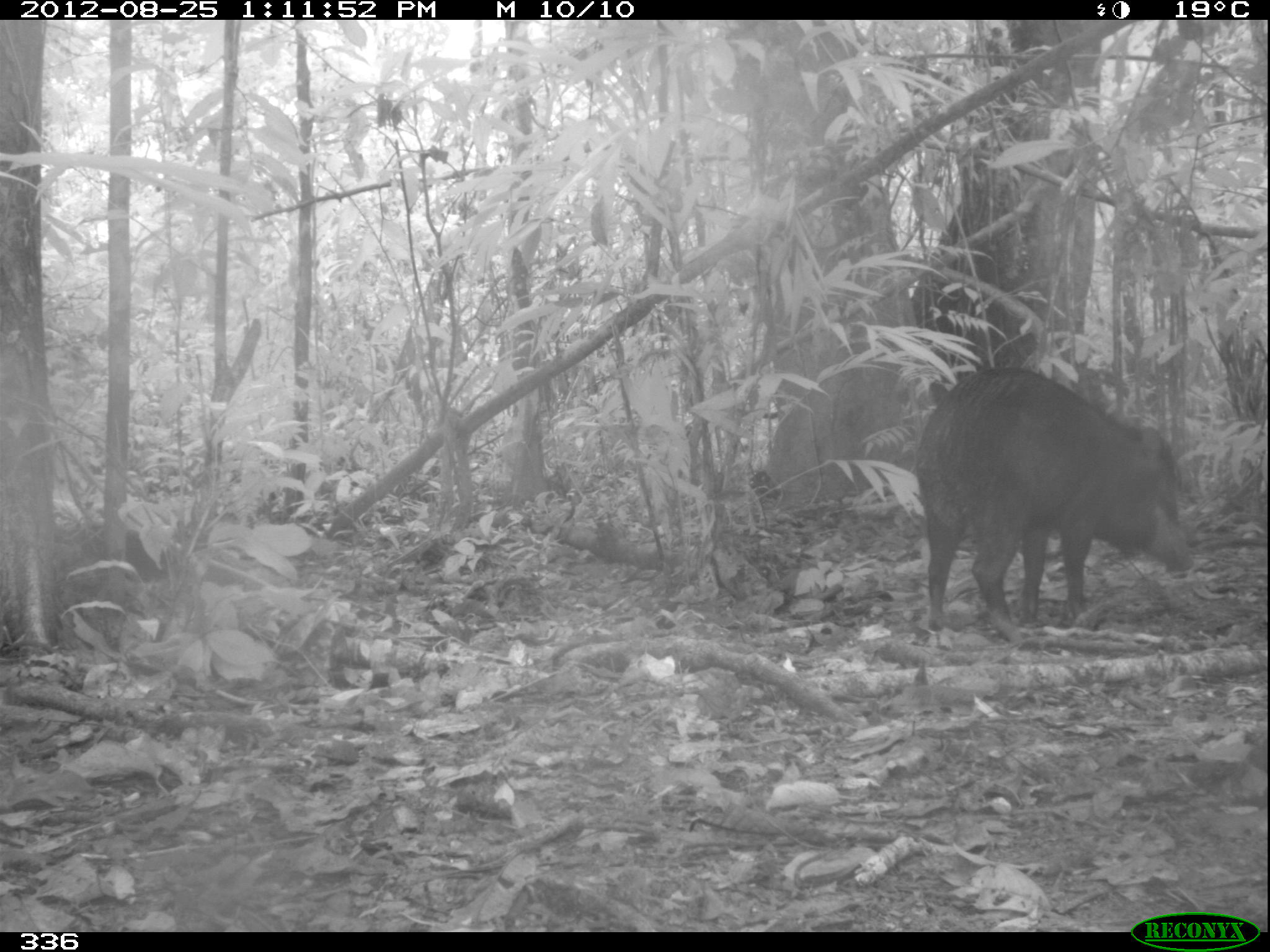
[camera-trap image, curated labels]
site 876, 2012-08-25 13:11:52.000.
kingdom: Animalia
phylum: Chordata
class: Mammalia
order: Artiodactyla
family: Tayassuidae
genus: Tayassu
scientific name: Tayassu pecari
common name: white-lipped peccary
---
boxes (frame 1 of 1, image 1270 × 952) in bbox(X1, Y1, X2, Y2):
tayassu pecari: bbox(908, 360, 1195, 645)